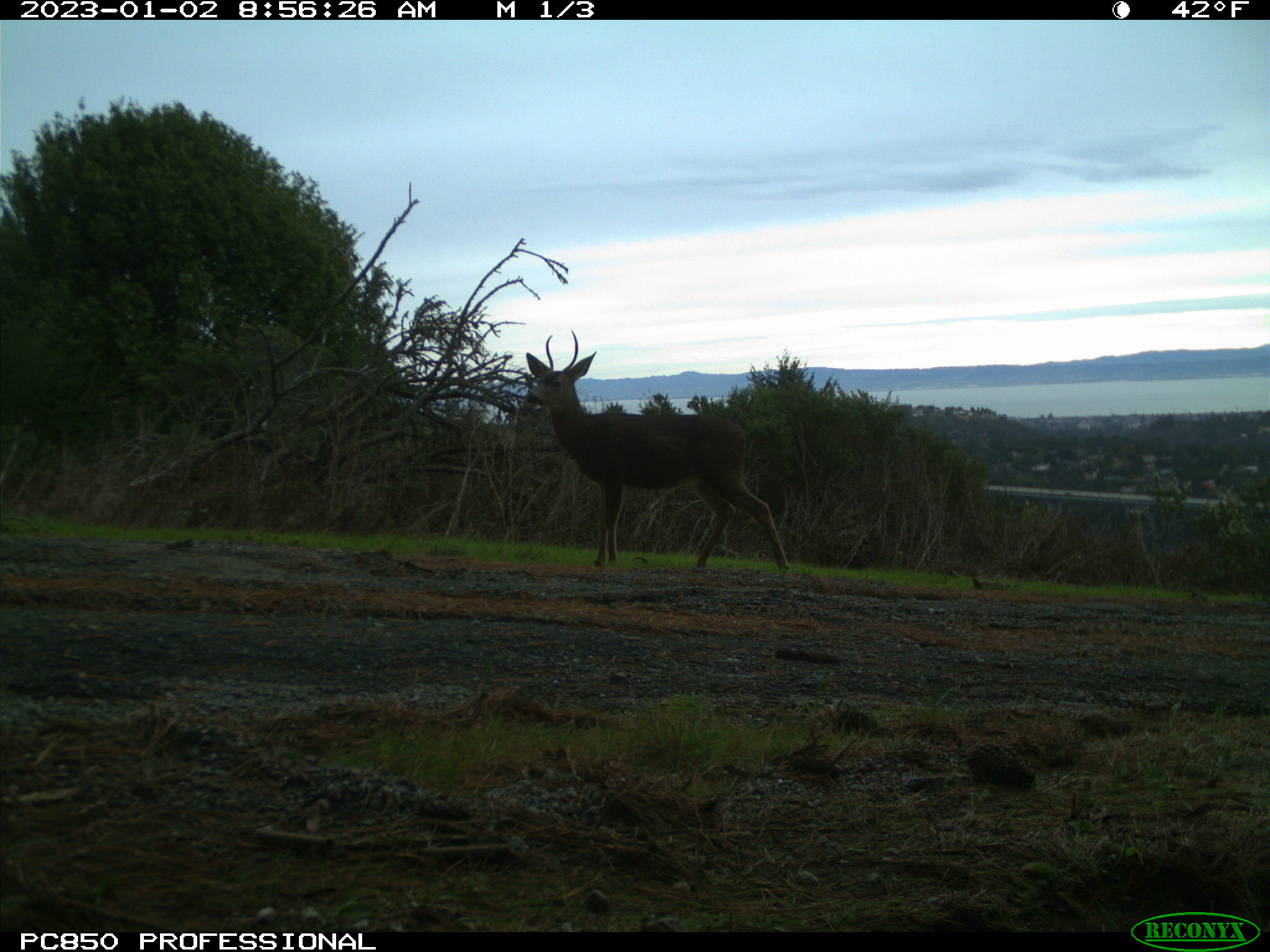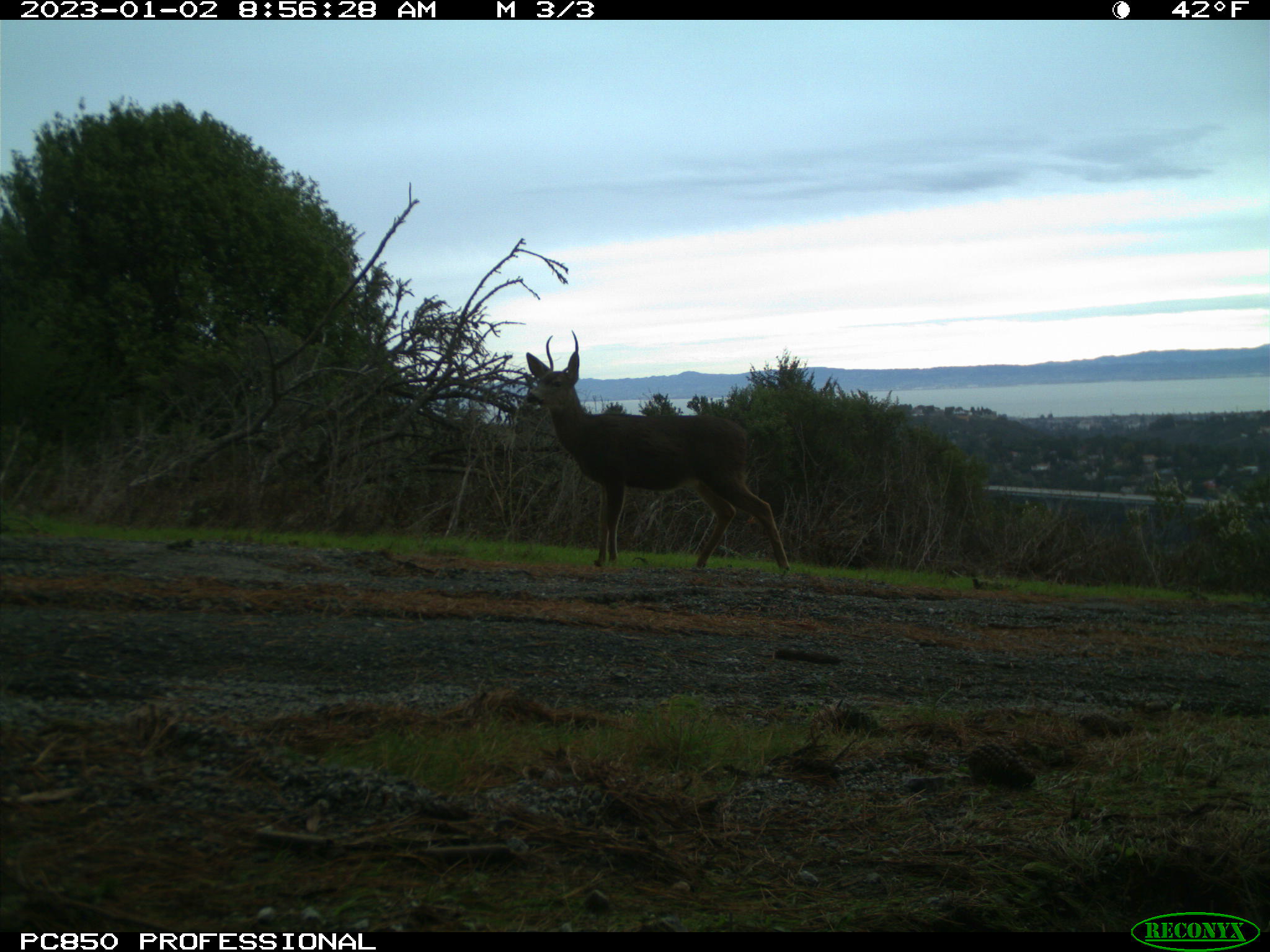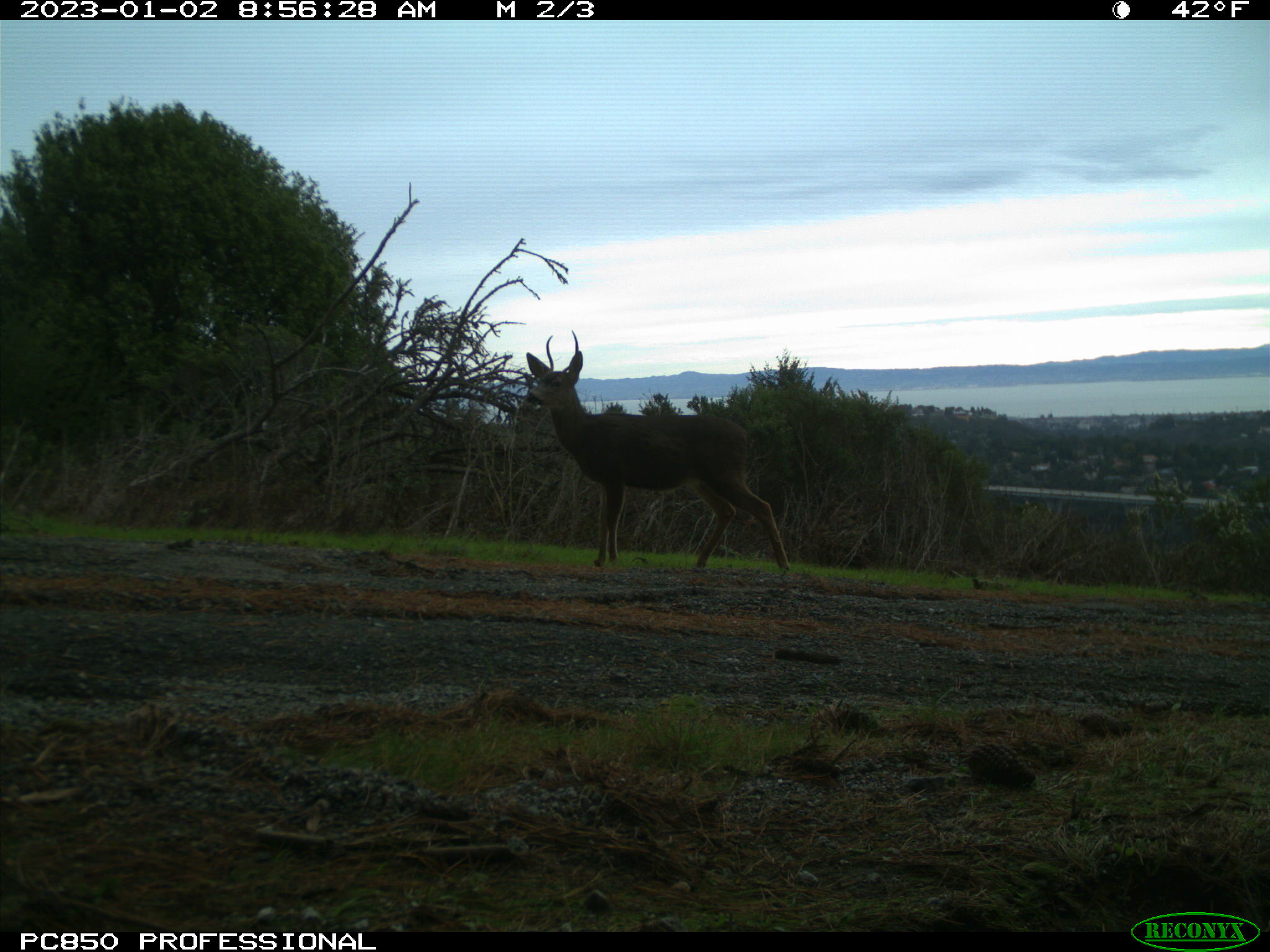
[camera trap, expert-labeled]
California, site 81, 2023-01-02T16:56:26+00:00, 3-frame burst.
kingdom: Animalia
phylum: Chordata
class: Mammalia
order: Artiodactyla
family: Cervidae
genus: Odocoileus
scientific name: Odocoileus hemionus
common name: mule deer